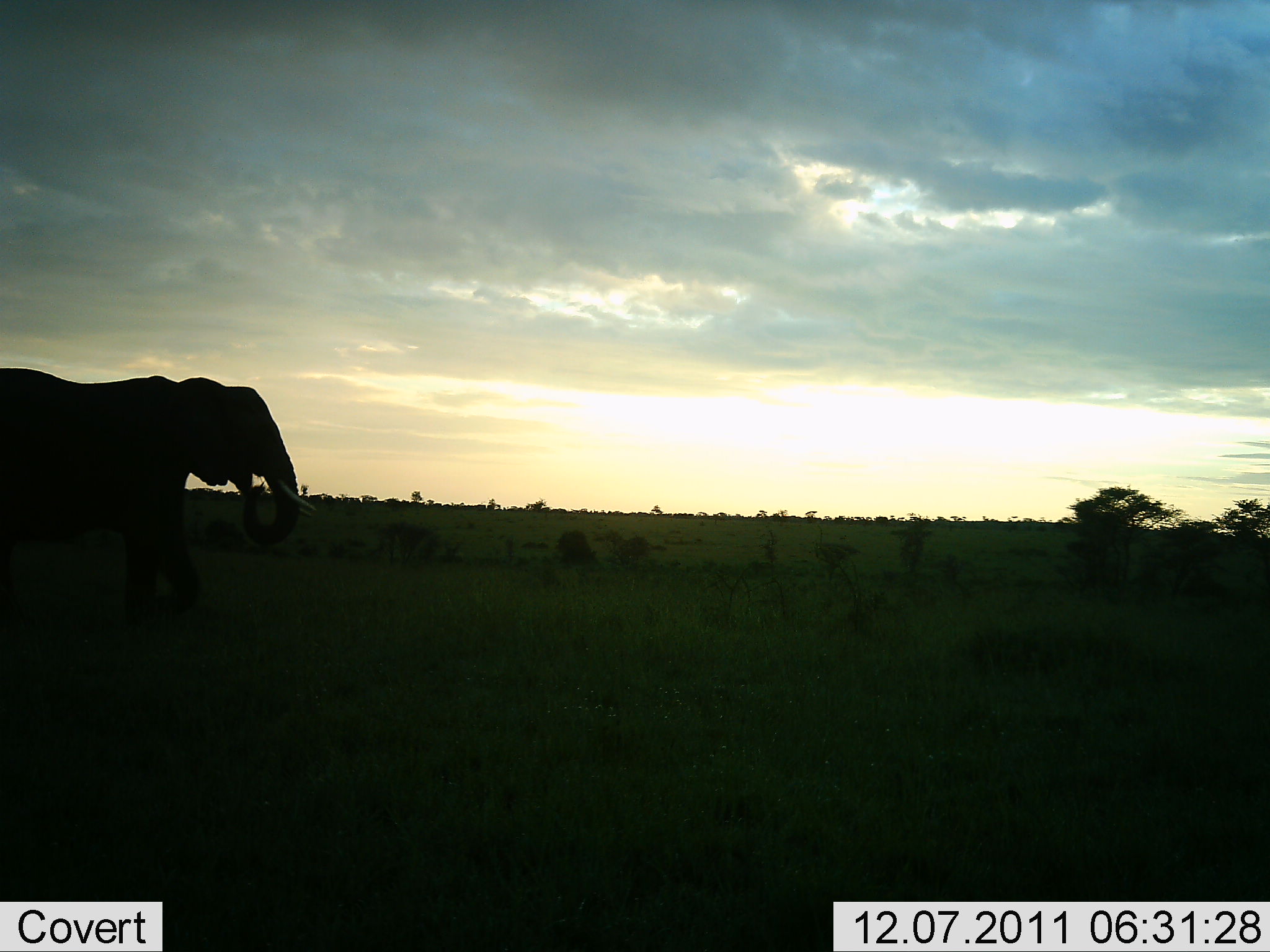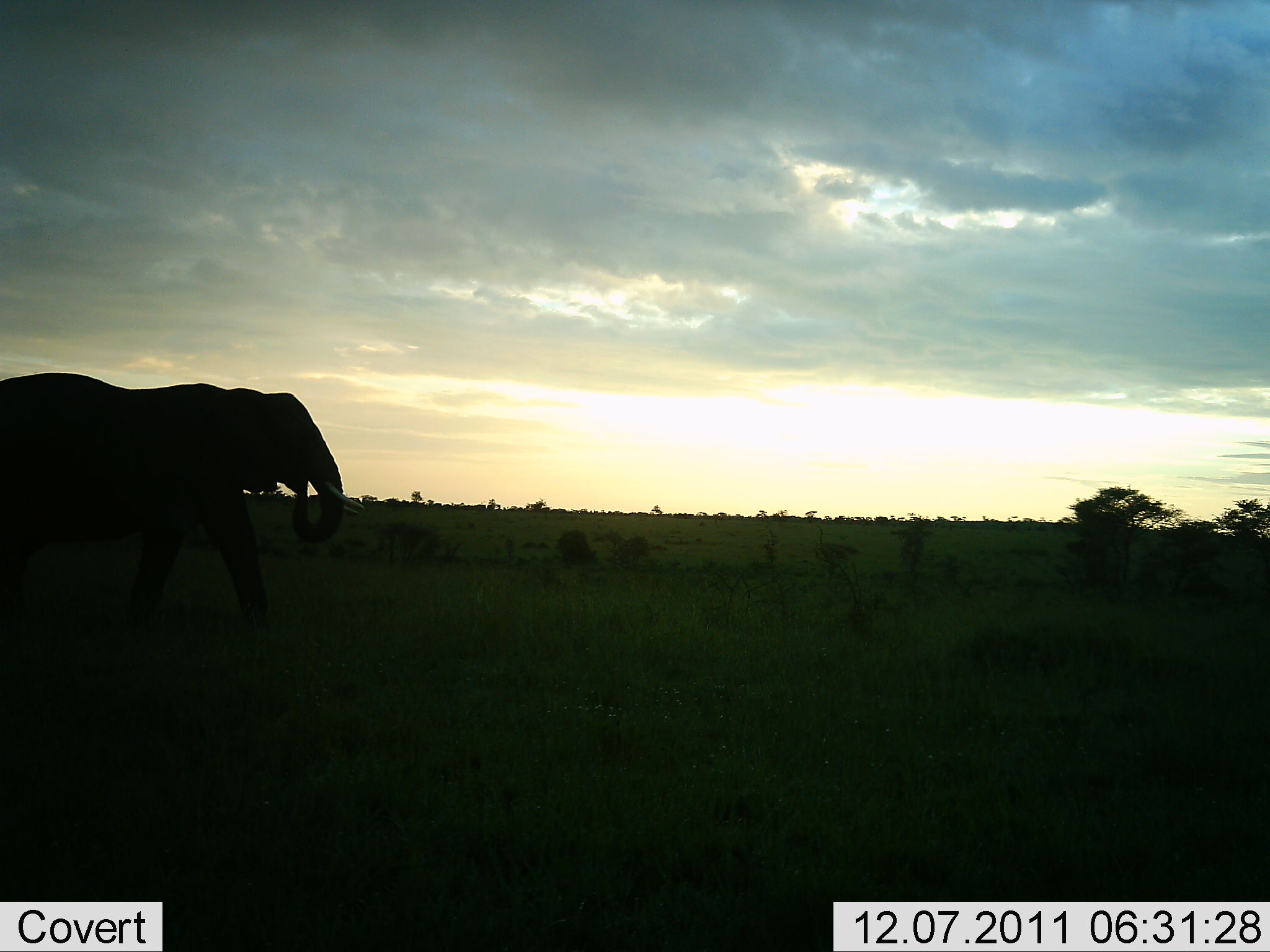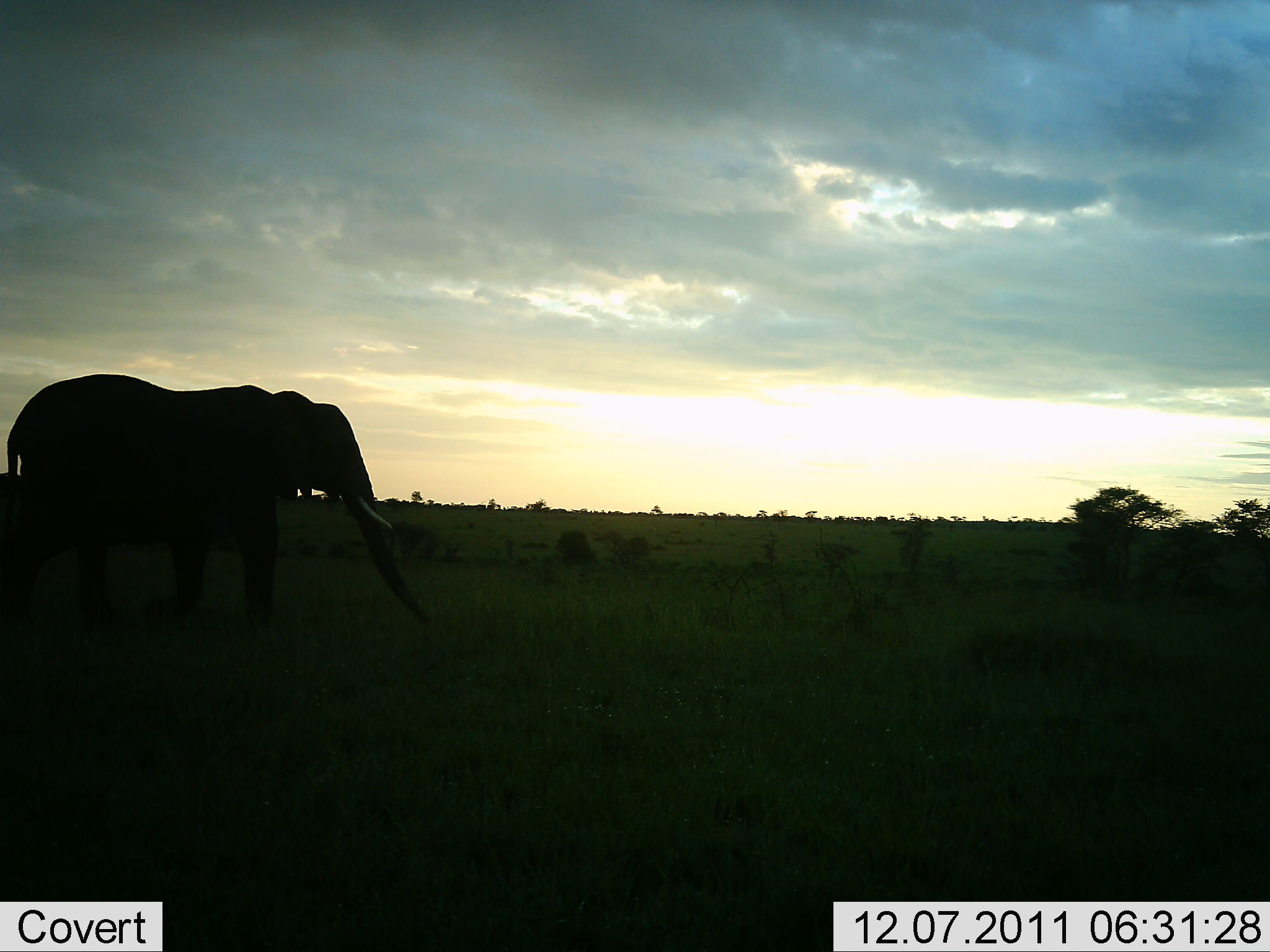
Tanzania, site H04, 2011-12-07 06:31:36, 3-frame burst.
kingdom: Animalia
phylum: Chordata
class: Mammalia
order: Proboscidea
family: Elephantidae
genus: Loxodonta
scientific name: Loxodonta africana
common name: african bush elephant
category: elephant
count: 1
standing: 0%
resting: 0%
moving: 100%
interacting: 0%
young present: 0%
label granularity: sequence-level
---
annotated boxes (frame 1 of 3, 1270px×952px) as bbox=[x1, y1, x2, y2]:
animal: bbox=[0, 367, 318, 612]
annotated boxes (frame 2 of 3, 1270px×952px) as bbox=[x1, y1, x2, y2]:
animal: bbox=[0, 373, 365, 626]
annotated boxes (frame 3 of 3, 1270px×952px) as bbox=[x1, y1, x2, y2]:
animal: bbox=[2, 374, 431, 634]